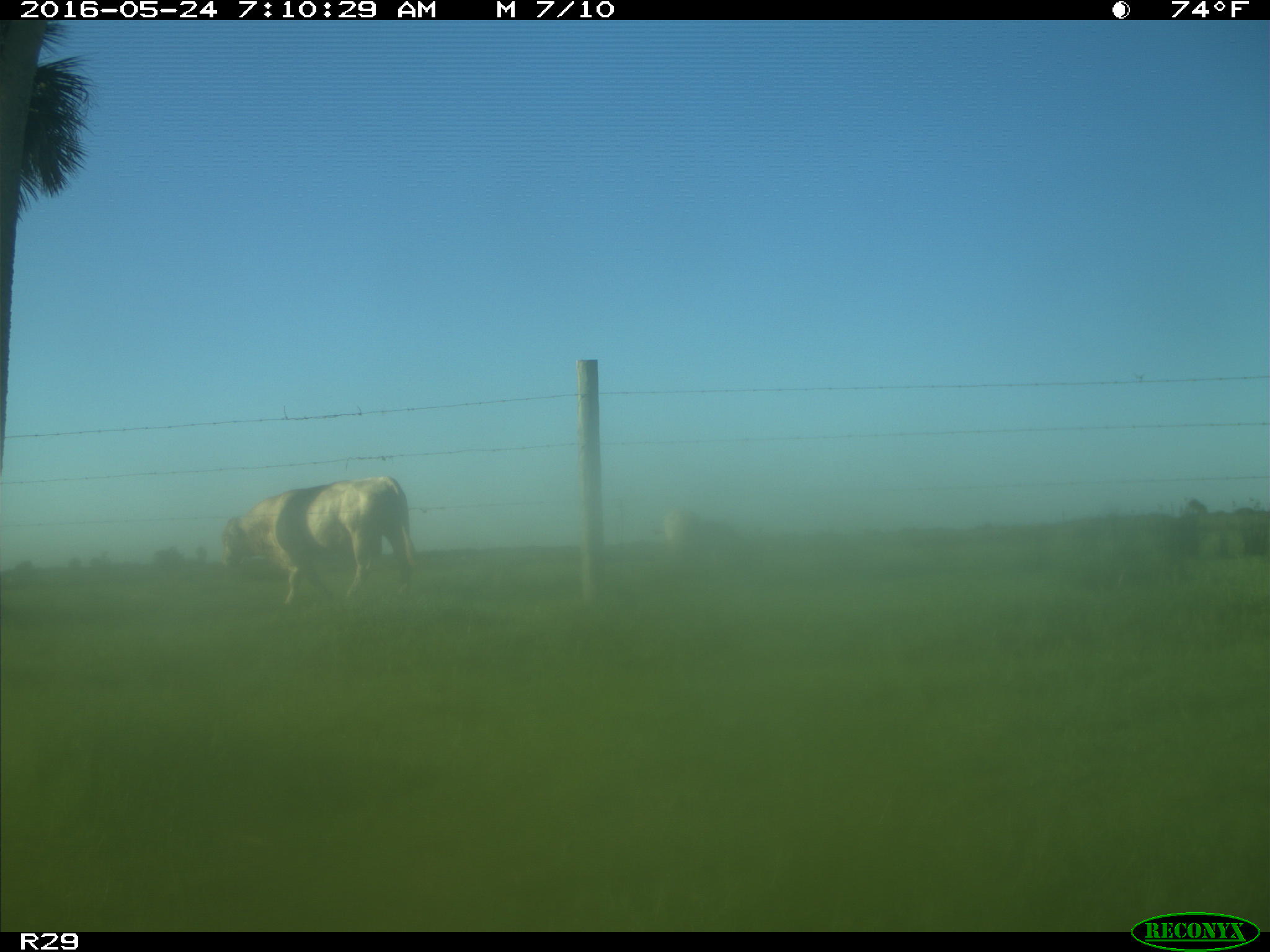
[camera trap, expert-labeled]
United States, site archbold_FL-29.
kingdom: Animalia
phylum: Chordata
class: Mammalia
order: Artiodactyla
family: Bovidae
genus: Bos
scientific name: Bos taurus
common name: domestic cow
Bos taurus (domestic cow).